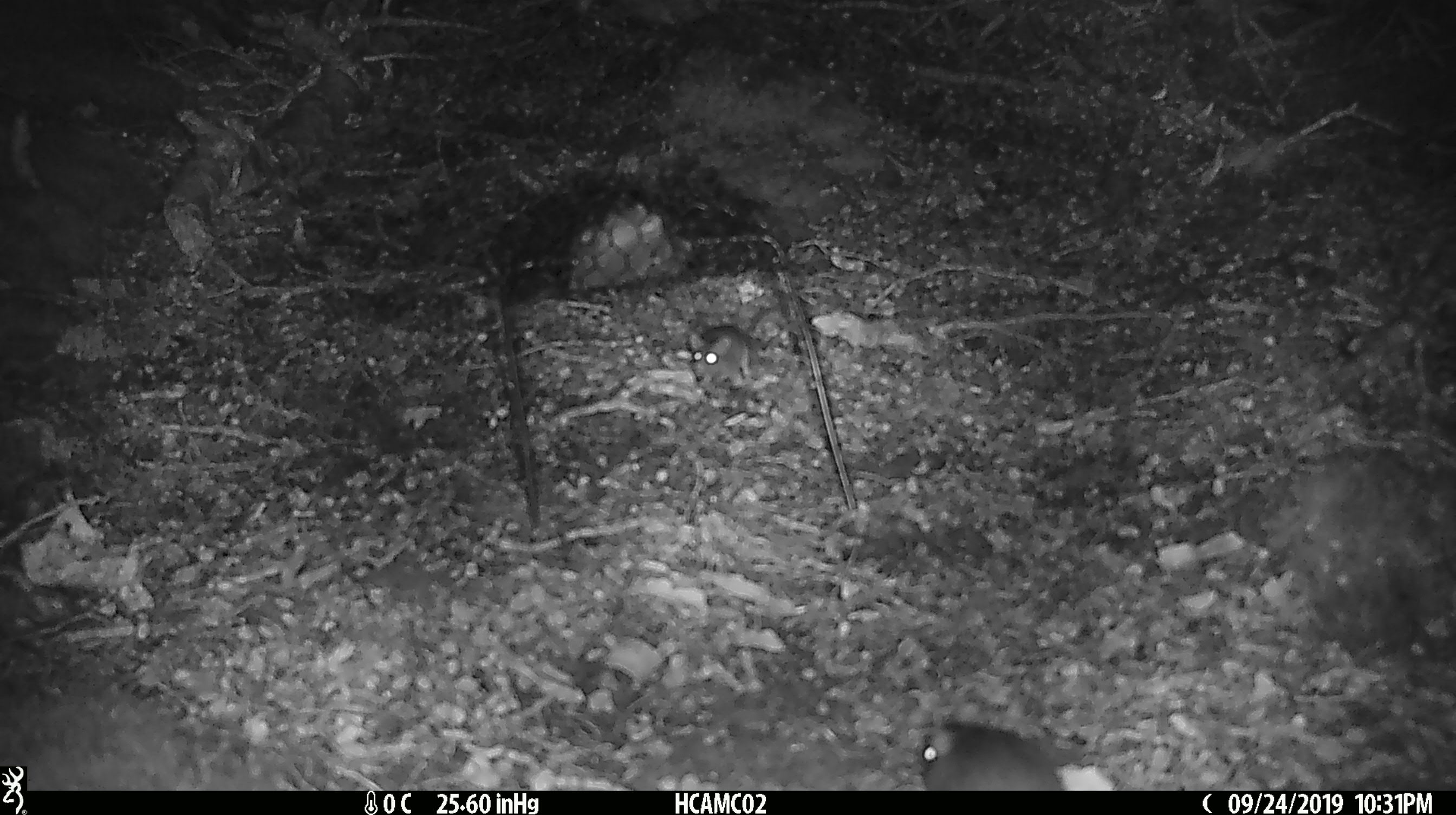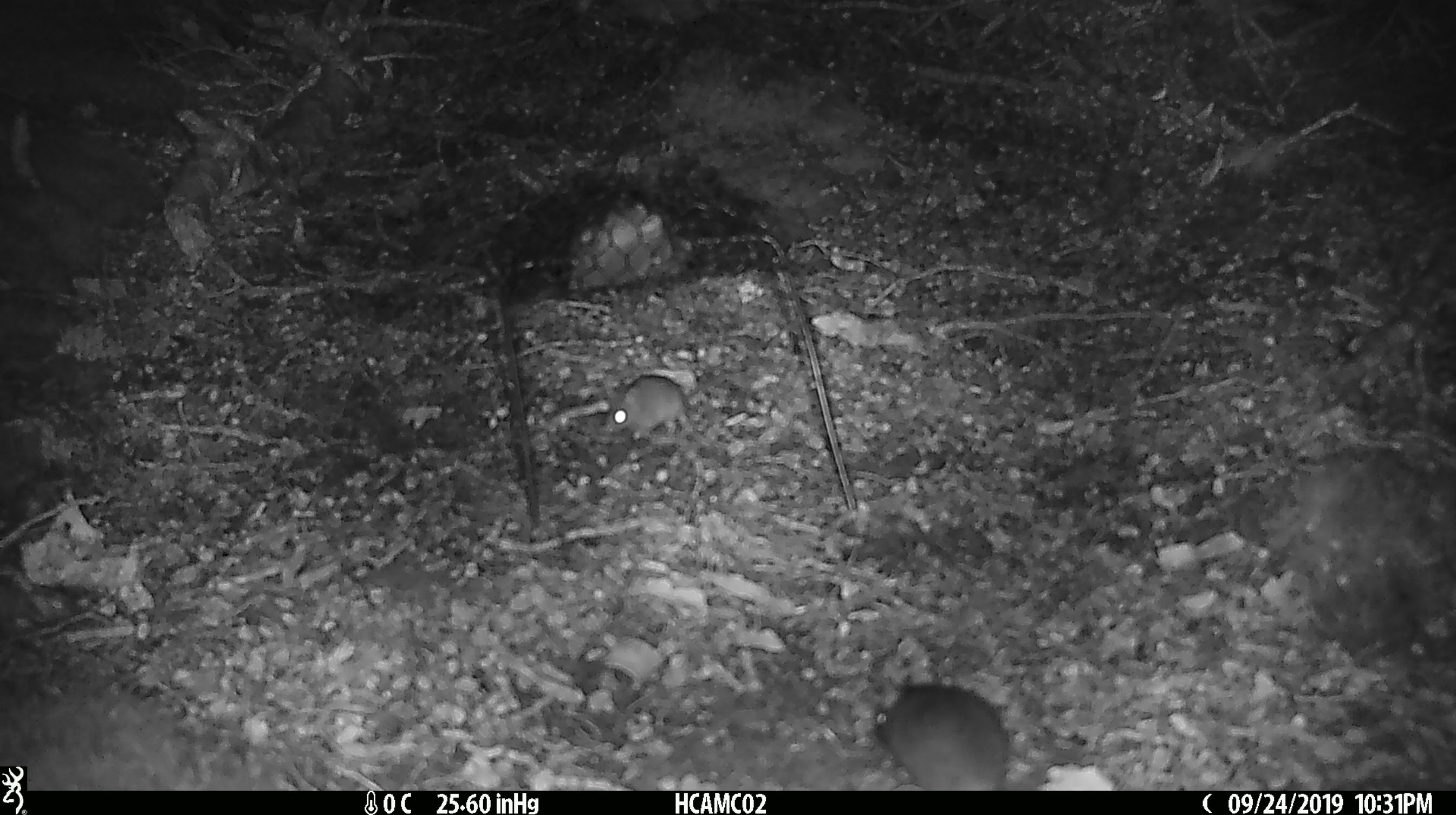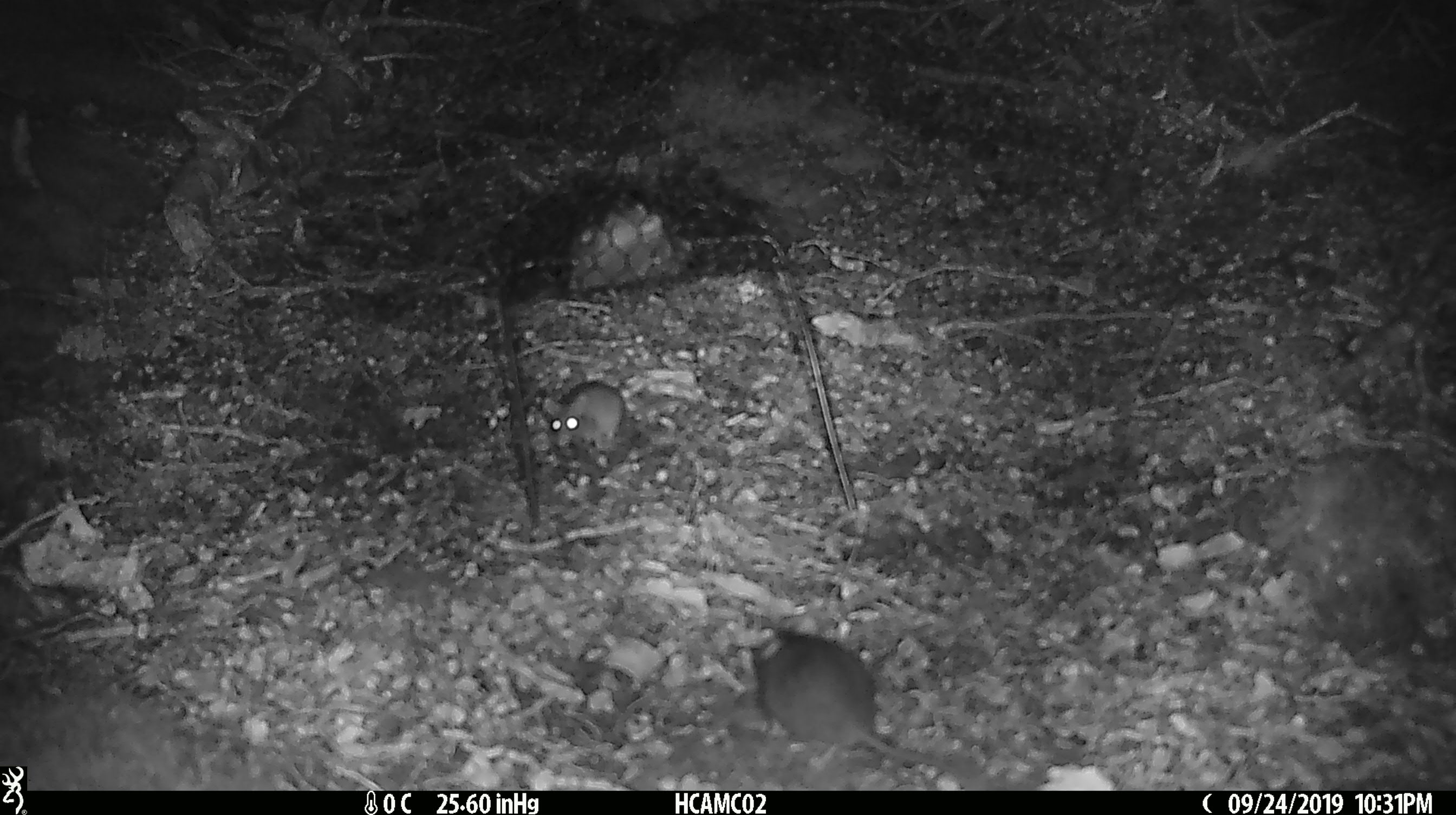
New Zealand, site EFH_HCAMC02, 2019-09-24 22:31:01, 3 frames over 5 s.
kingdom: Animalia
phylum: Chordata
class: Mammalia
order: Rodentia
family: Muridae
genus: Mus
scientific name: Mus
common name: mouse